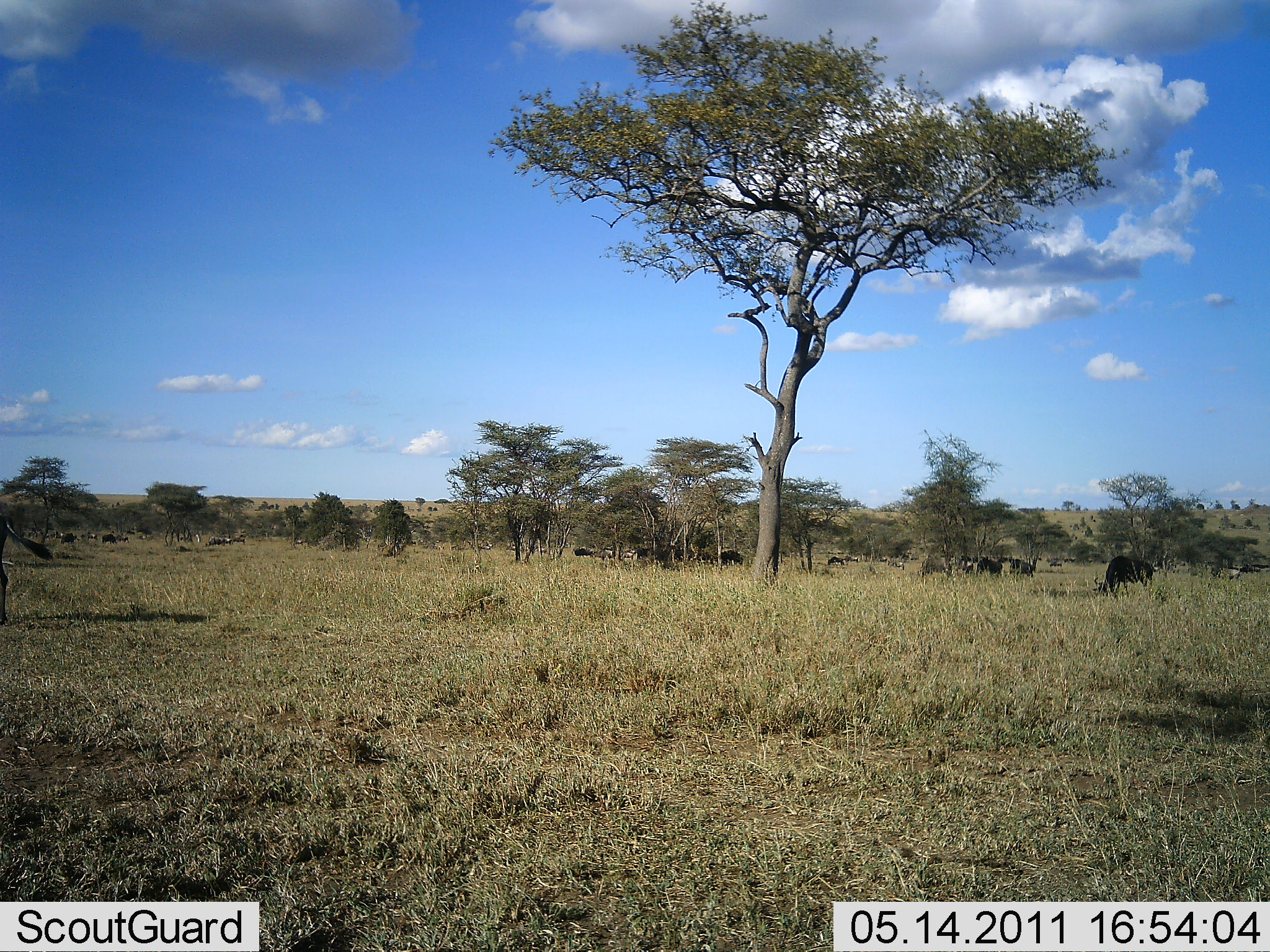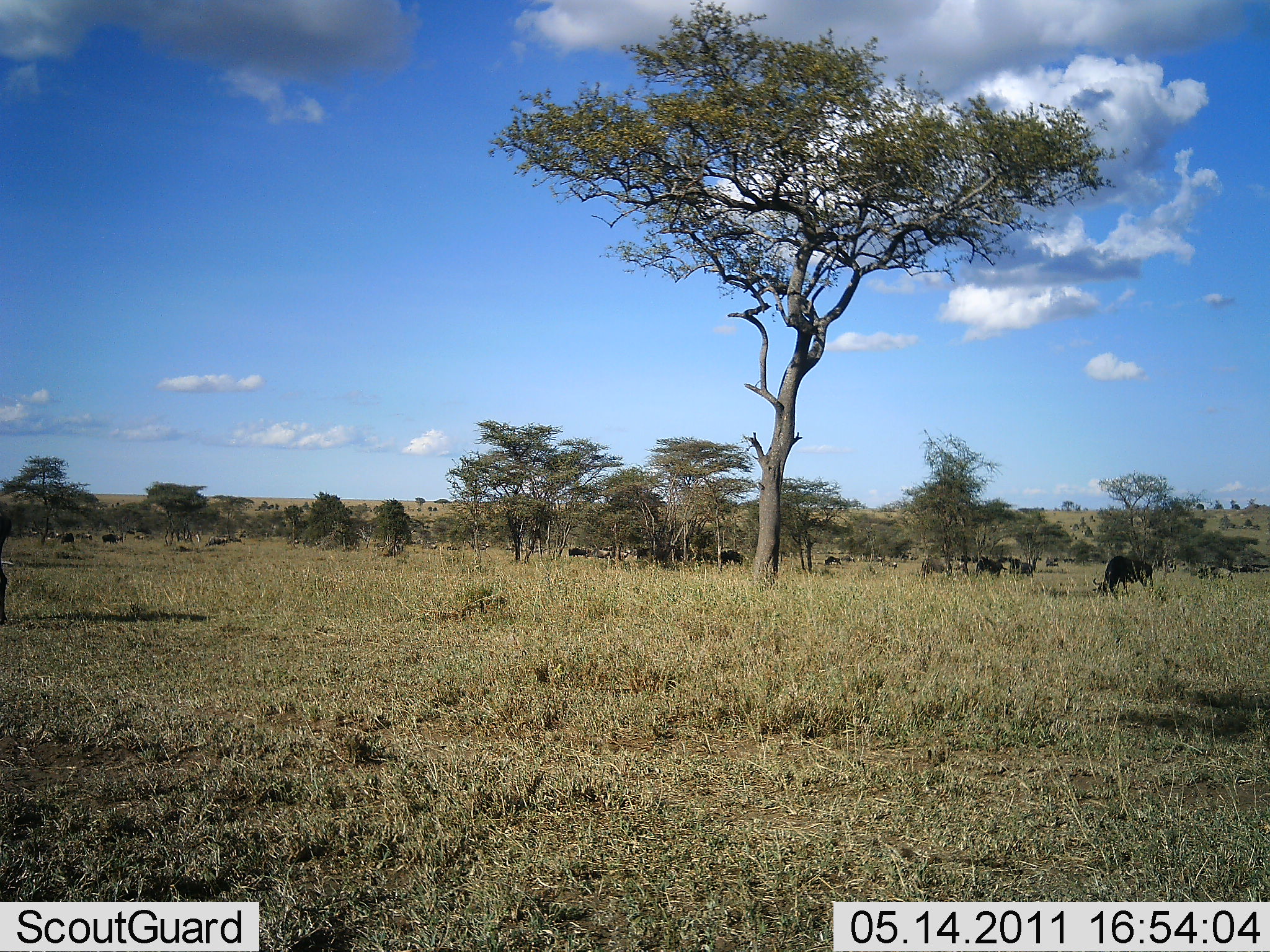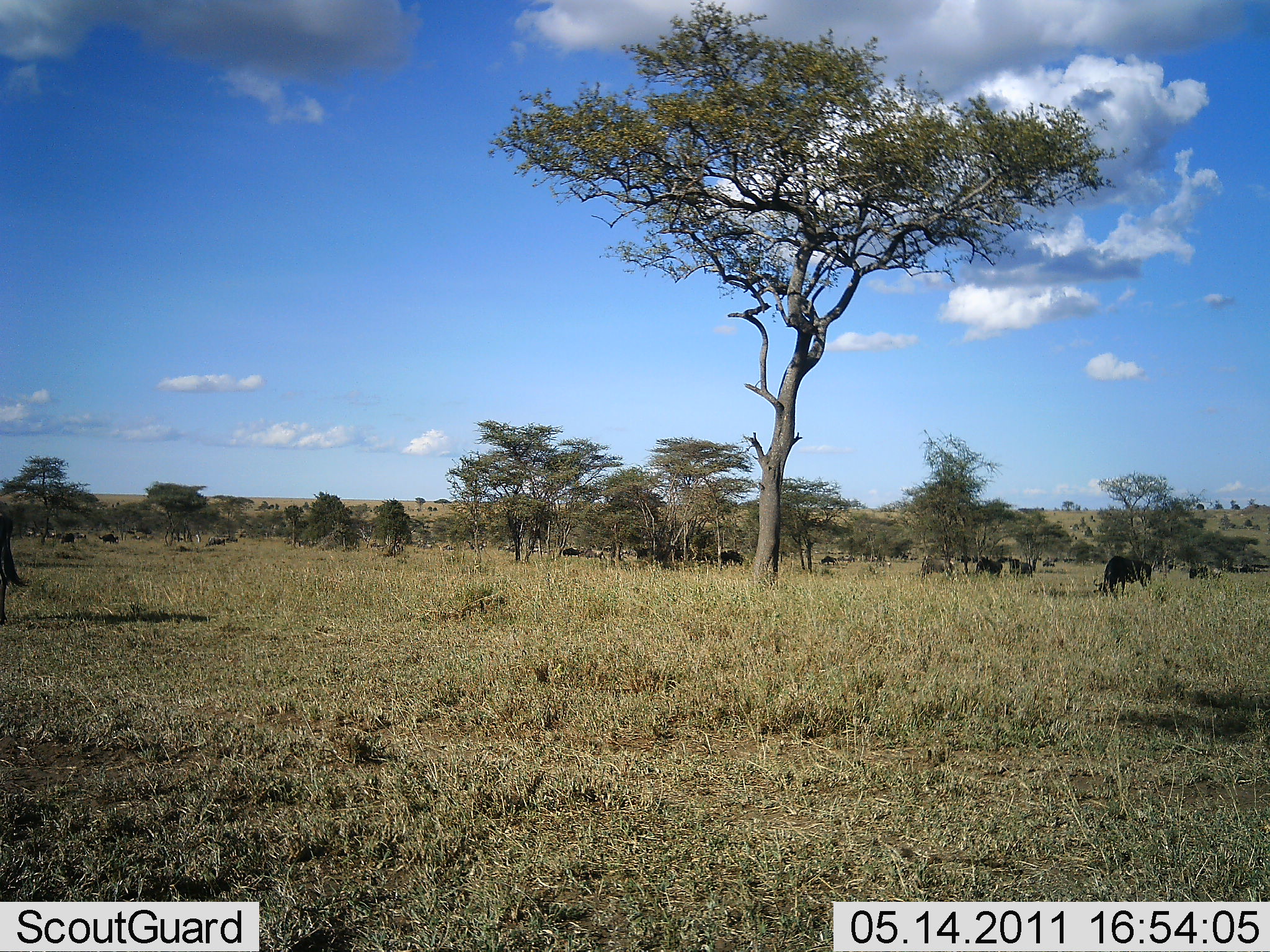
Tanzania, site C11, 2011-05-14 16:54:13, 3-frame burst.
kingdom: Animalia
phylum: Chordata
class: Mammalia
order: Artiodactyla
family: Bovidae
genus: Connochaetes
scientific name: Connochaetes taurinus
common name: blue wildebeest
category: wildebeest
Wildebeest (blue wildebeest) (Connochaetes taurinus), count 11-50. Behavior (volunteer vote fractions): standing 60%, resting 0%, moving 0%, interacting 0%. Young present (vote fraction): 0%. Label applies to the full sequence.